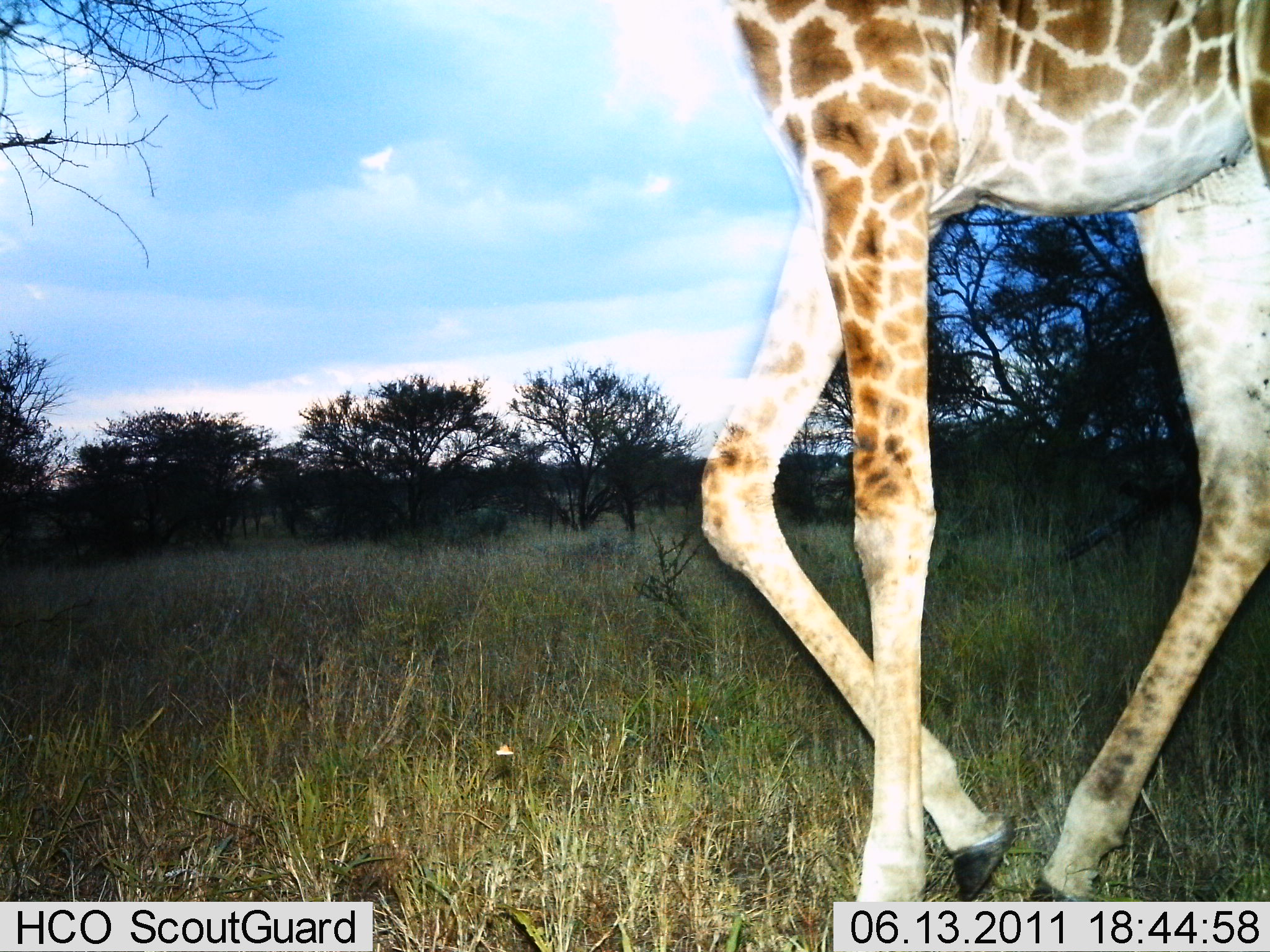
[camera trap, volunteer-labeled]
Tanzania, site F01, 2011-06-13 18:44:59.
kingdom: Animalia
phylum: Chordata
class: Mammalia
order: Artiodactyla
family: Giraffidae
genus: Giraffa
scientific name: Giraffa camelopardalis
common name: giraffe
Giraffe (Giraffa camelopardalis), count 1. Behavior (volunteer vote fractions): standing 19%, resting 0%, moving 94%, interacting 0%. Young present (vote fraction): 0%. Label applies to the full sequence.